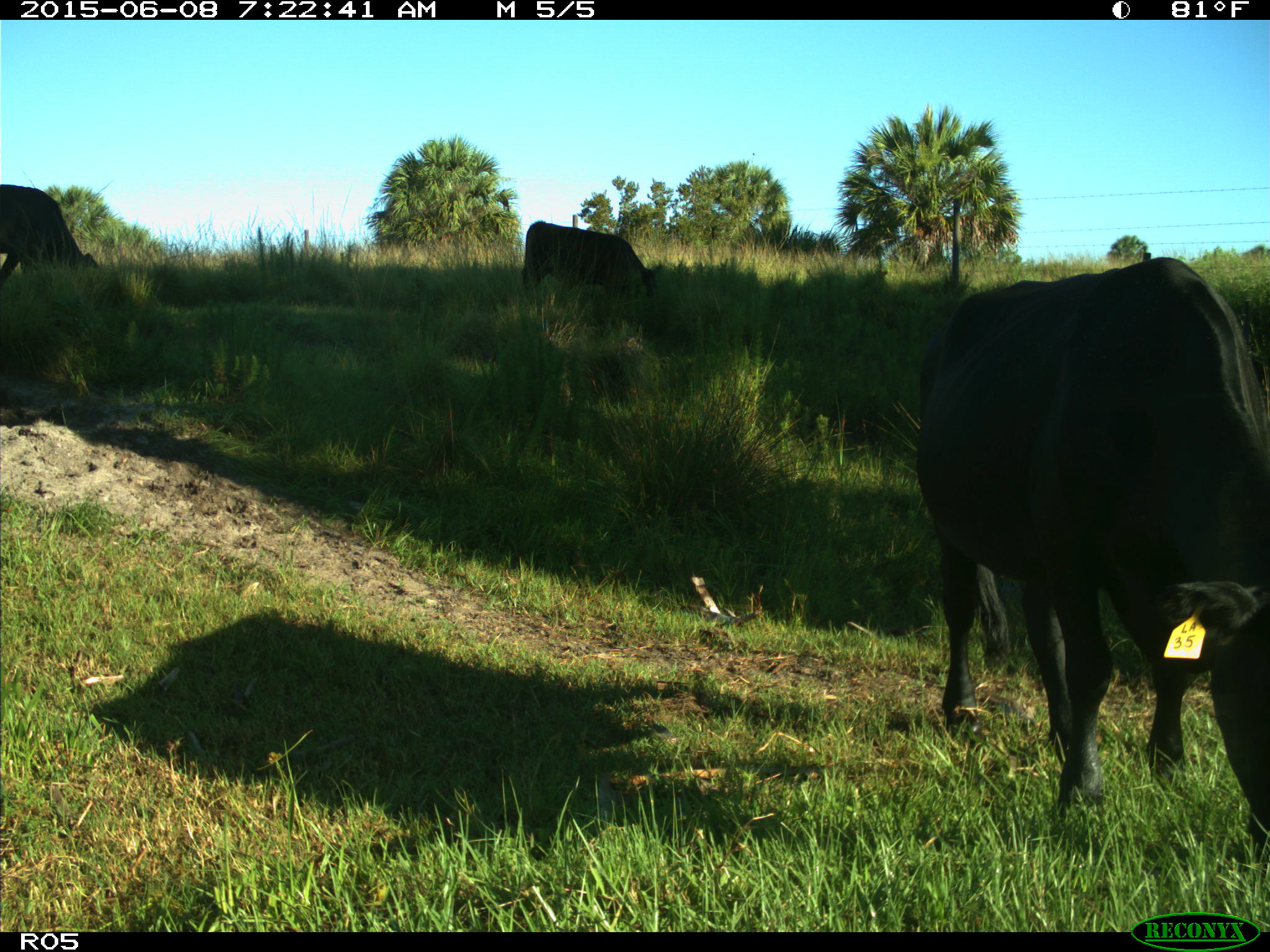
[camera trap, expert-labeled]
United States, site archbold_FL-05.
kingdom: Animalia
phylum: Chordata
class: Mammalia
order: Artiodactyla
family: Bovidae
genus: Bos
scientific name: Bos taurus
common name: domestic cow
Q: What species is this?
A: Bos taurus (domestic cow).